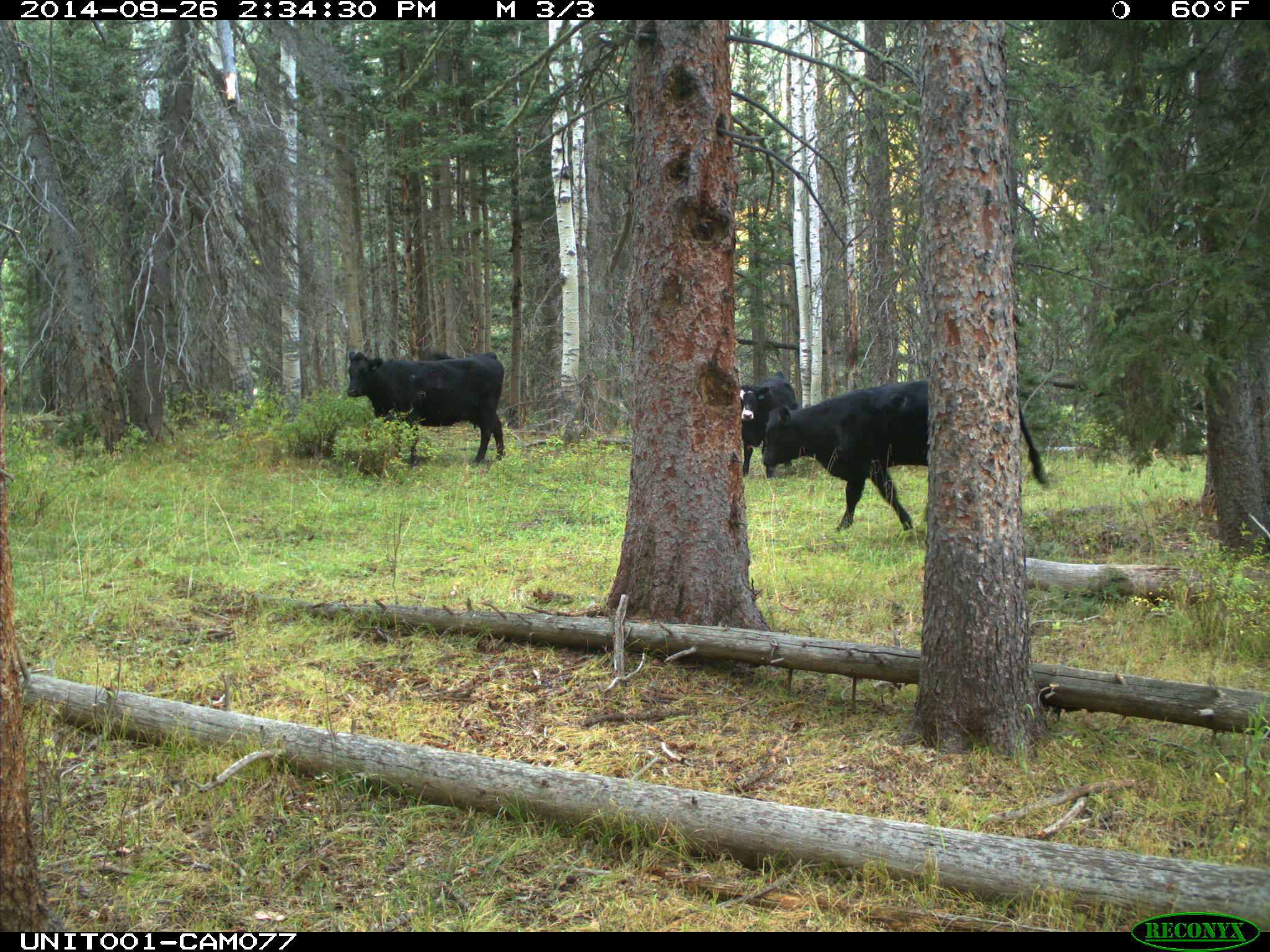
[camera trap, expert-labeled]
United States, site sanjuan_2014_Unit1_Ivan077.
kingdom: Animalia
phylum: Chordata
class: Mammalia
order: Artiodactyla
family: Bovidae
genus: Bos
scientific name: Bos taurus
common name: domestic cow